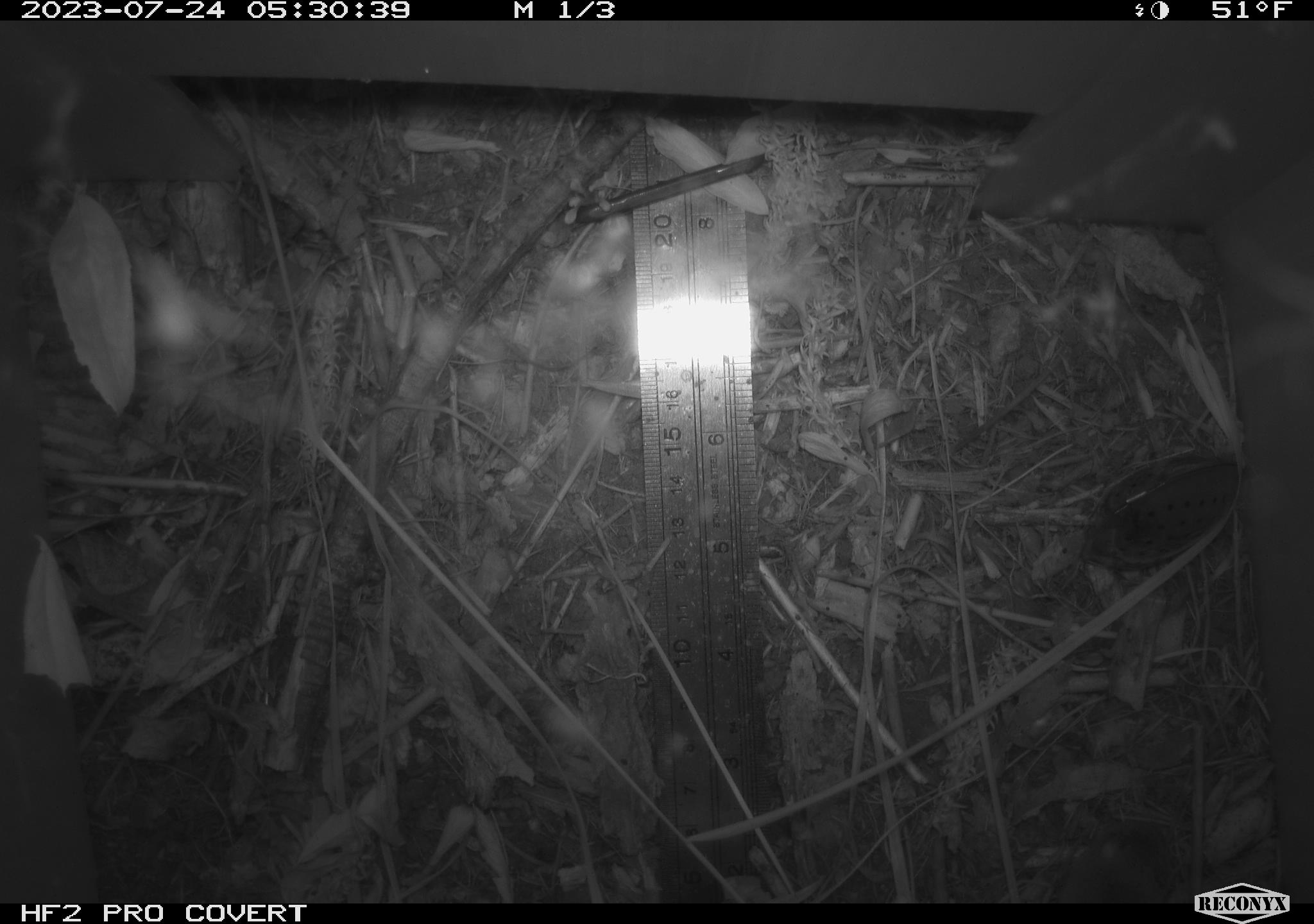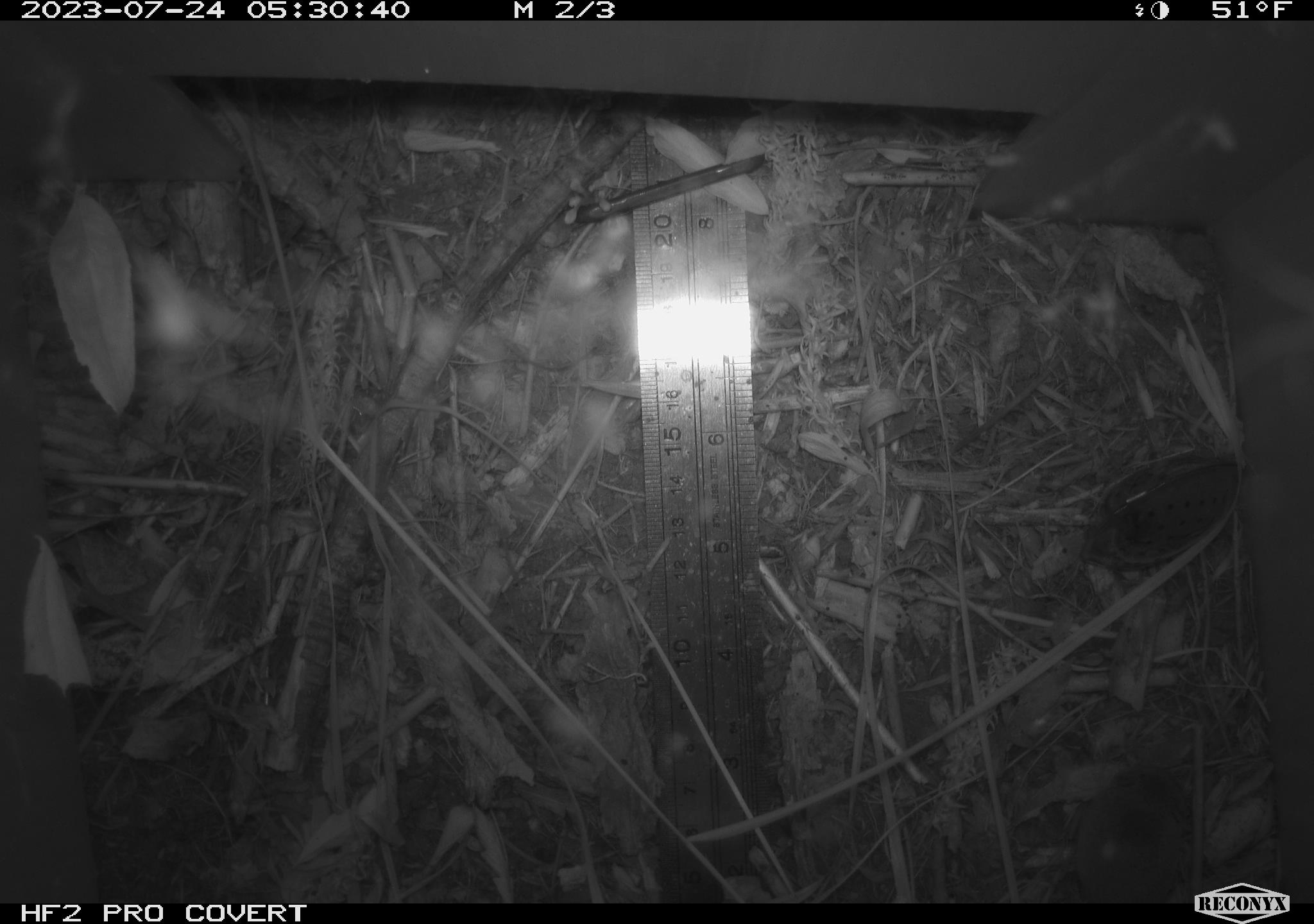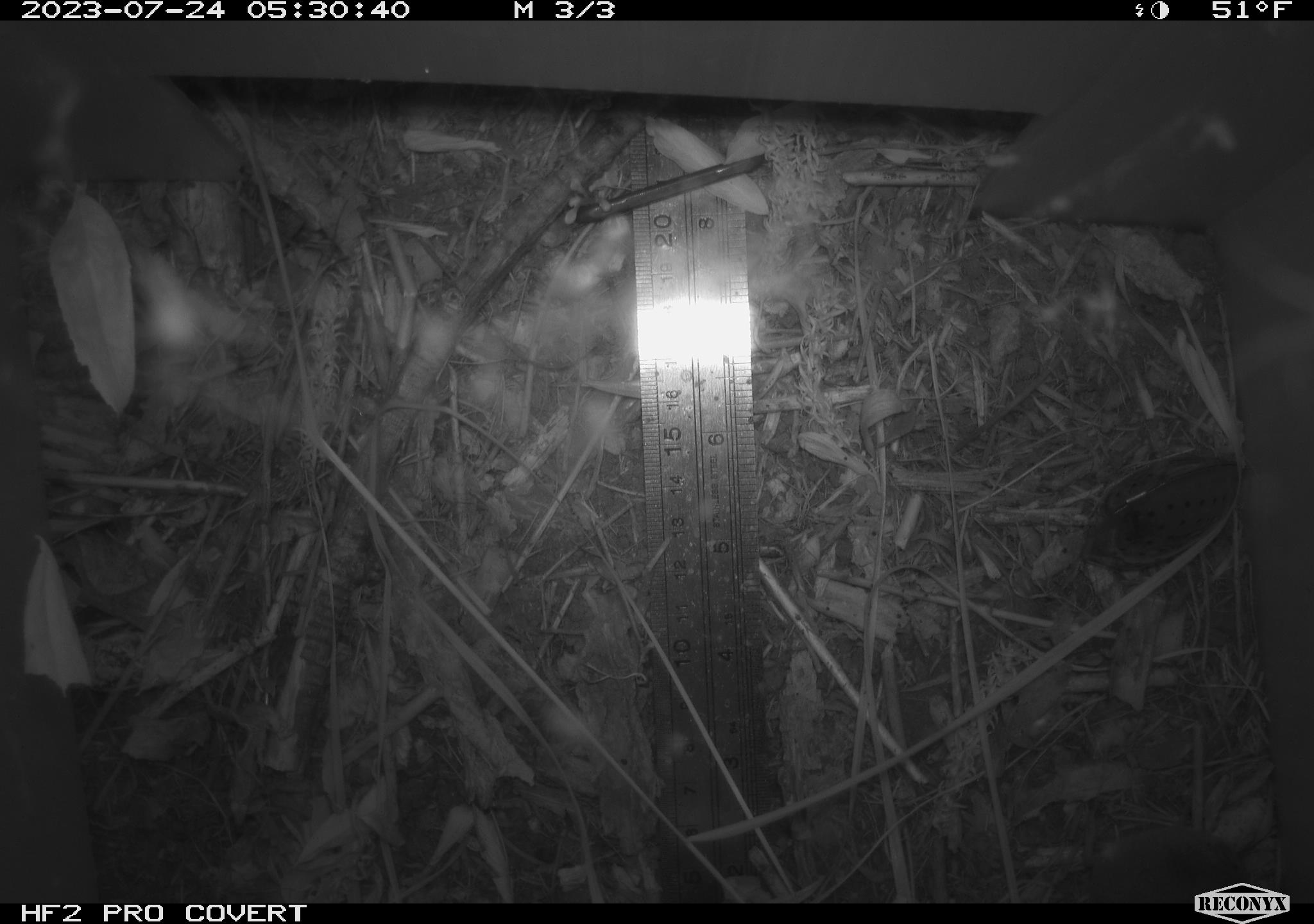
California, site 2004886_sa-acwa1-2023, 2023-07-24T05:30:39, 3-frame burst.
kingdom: Animalia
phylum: Chordata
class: Mammalia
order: Eulipotyphla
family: Soricidae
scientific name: Soricidae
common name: shrews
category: soricidae family